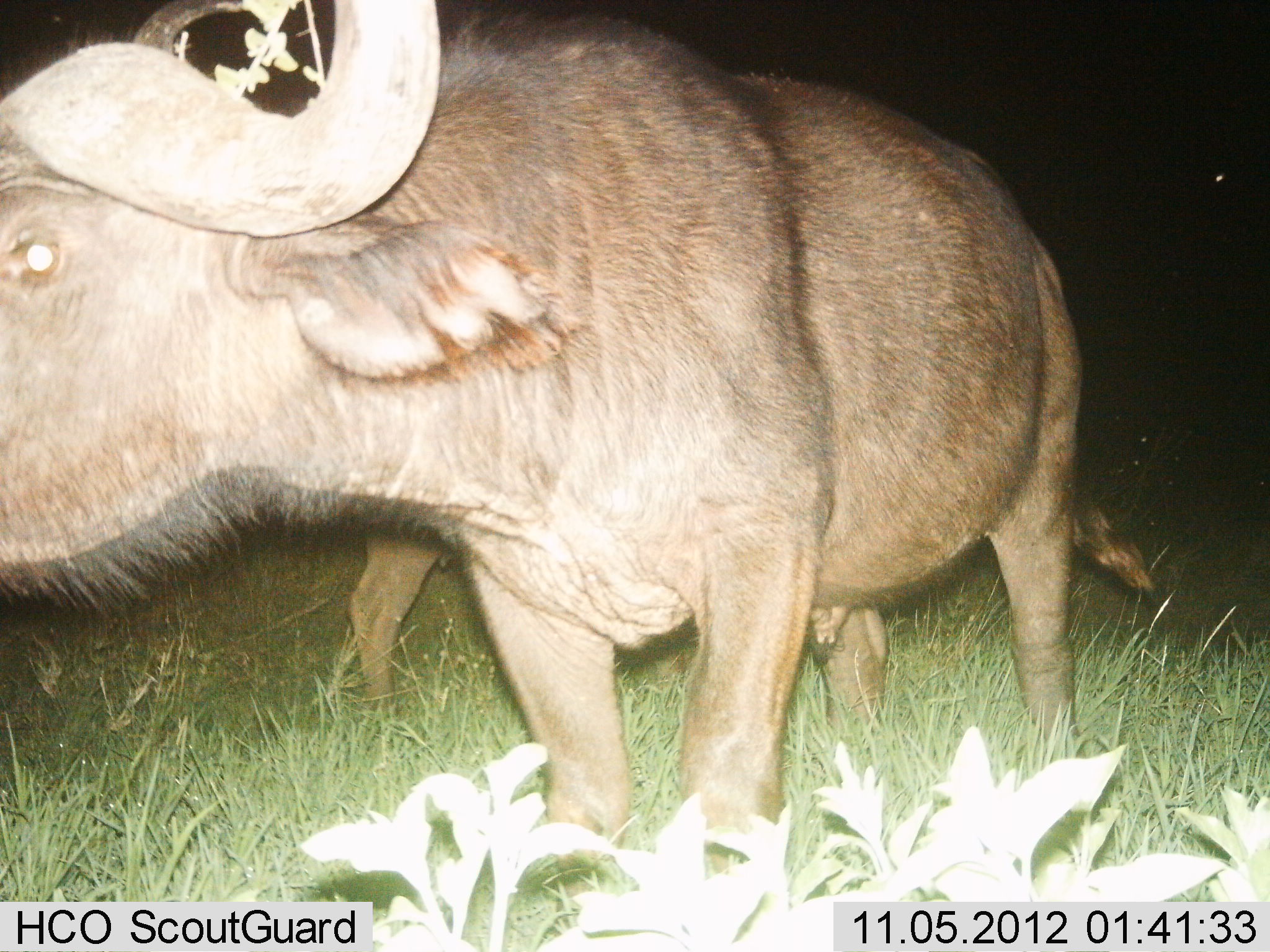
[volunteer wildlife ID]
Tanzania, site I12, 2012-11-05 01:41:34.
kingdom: Animalia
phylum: Chordata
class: Mammalia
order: Artiodactyla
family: Bovidae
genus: Syncerus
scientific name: Syncerus caffer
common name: cape buffalo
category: buffalo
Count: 2.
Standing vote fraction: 90%.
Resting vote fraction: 0%.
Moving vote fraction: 10%.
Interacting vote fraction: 0%.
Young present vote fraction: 0%.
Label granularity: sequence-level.